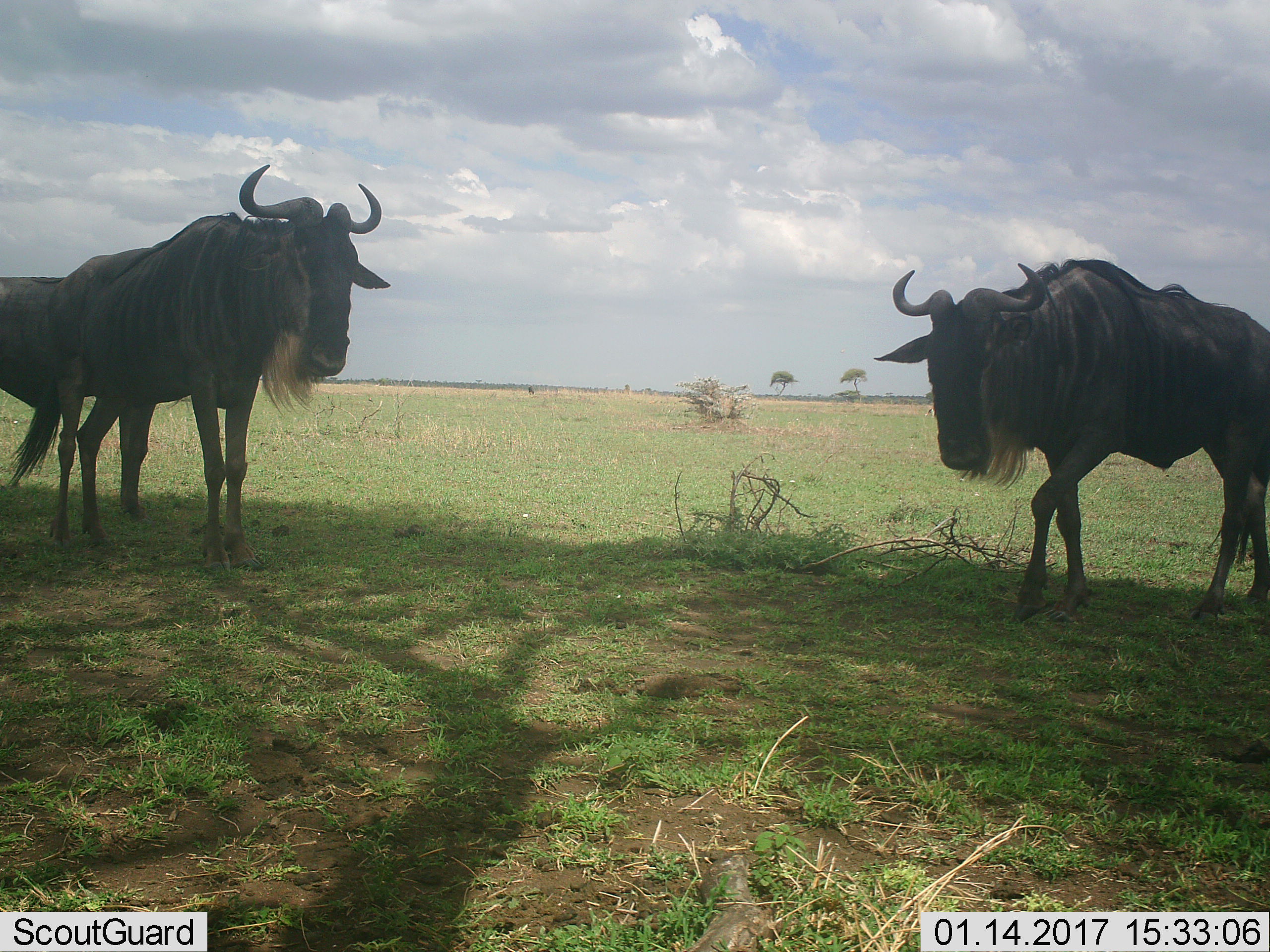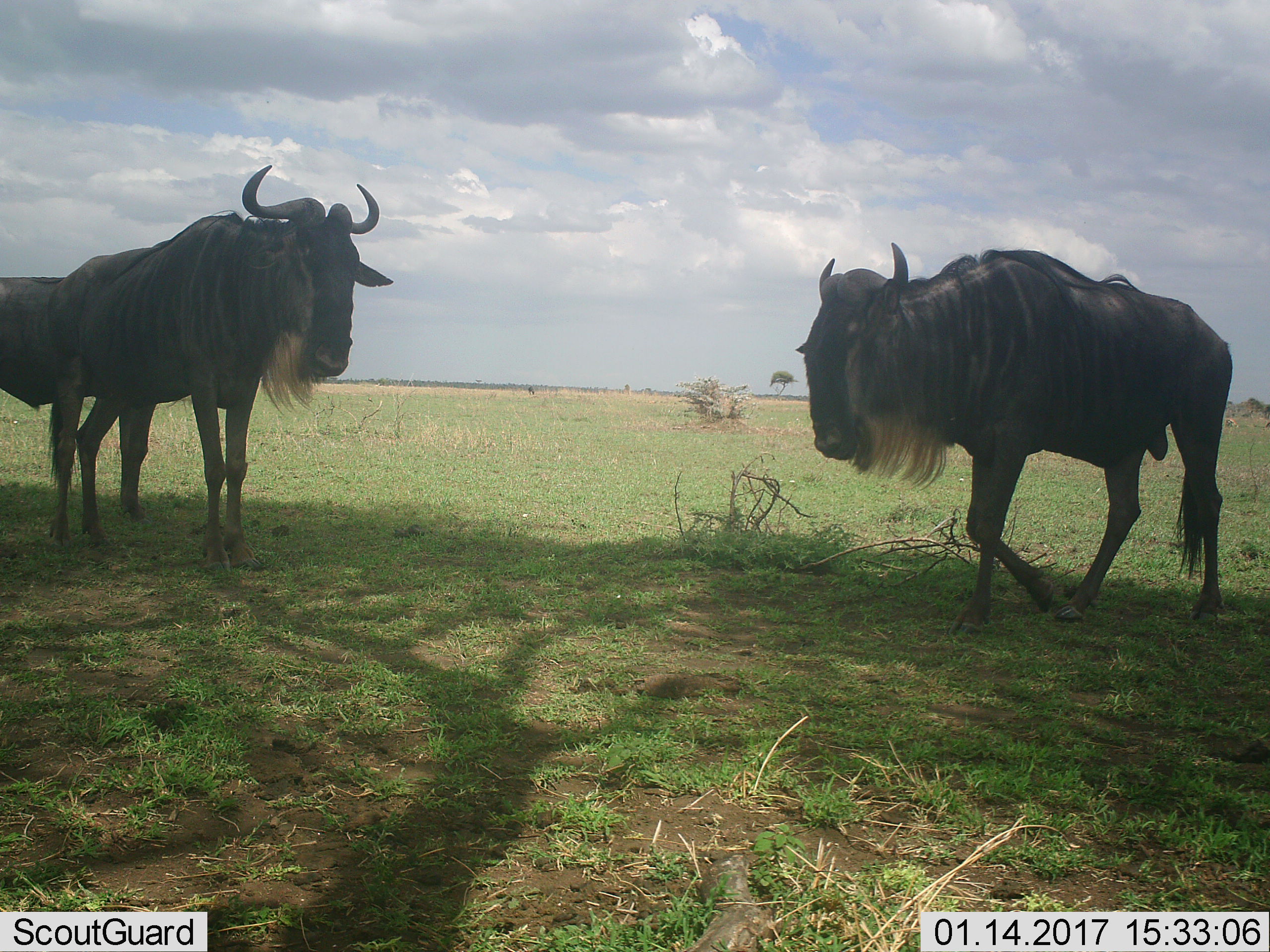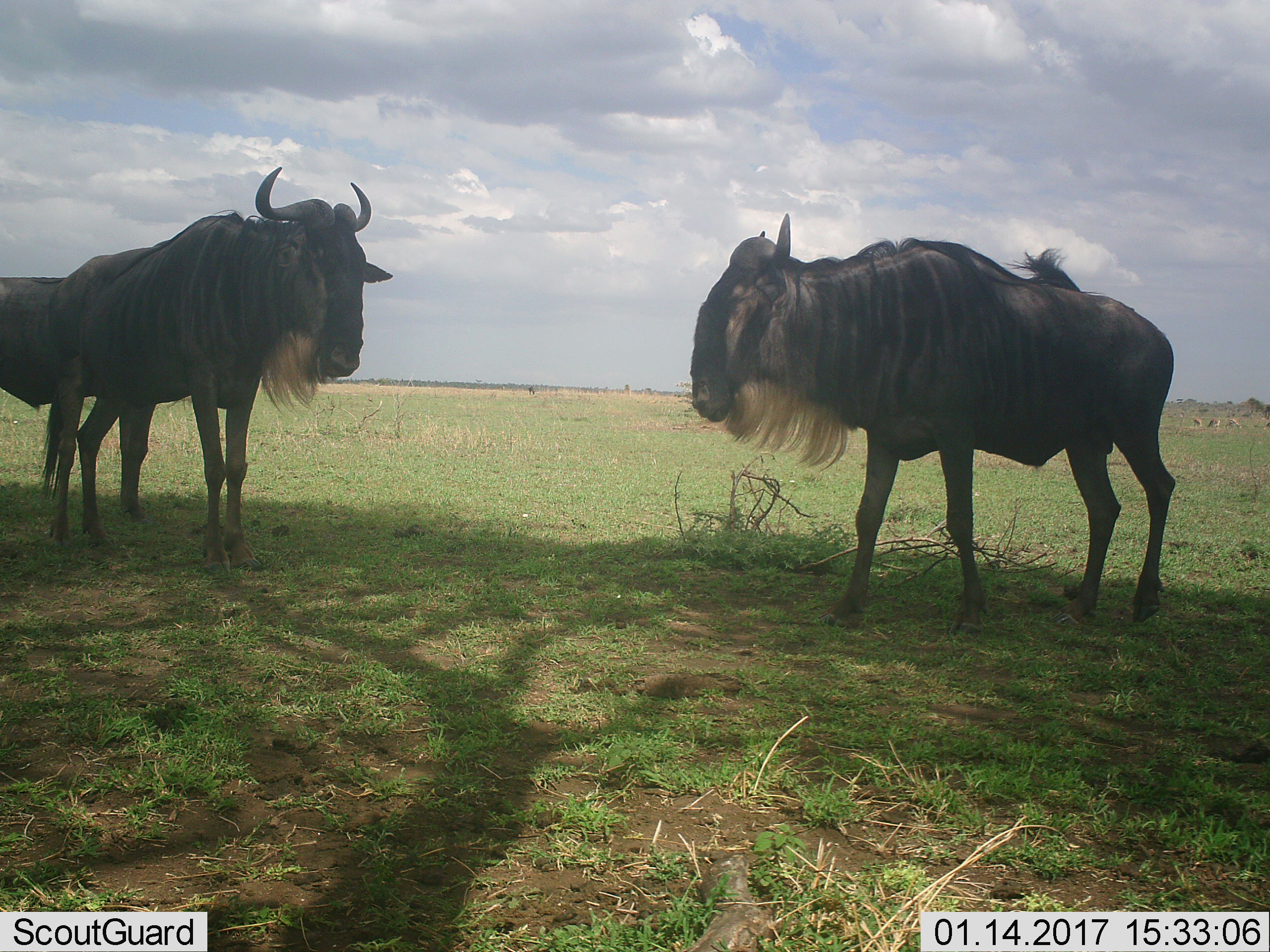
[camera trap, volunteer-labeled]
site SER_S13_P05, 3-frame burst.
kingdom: Animalia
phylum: Chordata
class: Mammalia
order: Artiodactyla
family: Bovidae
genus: Connochaetes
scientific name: Connochaetes taurinus taurinus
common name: blue wildebeest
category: wildebeestblue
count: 3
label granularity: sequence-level